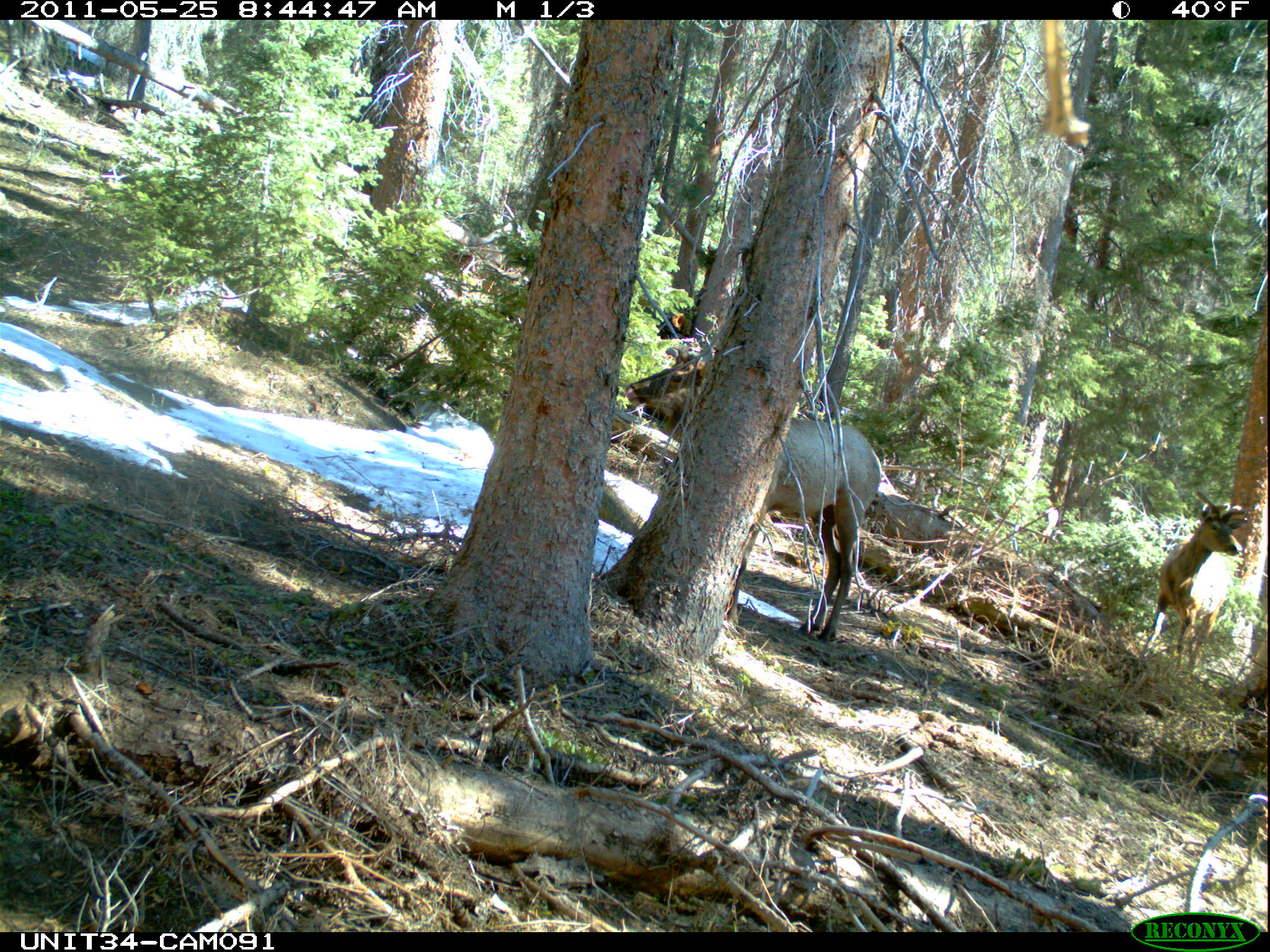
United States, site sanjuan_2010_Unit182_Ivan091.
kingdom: Animalia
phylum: Chordata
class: Mammalia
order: Artiodactyla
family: Cervidae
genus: Cervus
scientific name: Cervus elaphus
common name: red deer